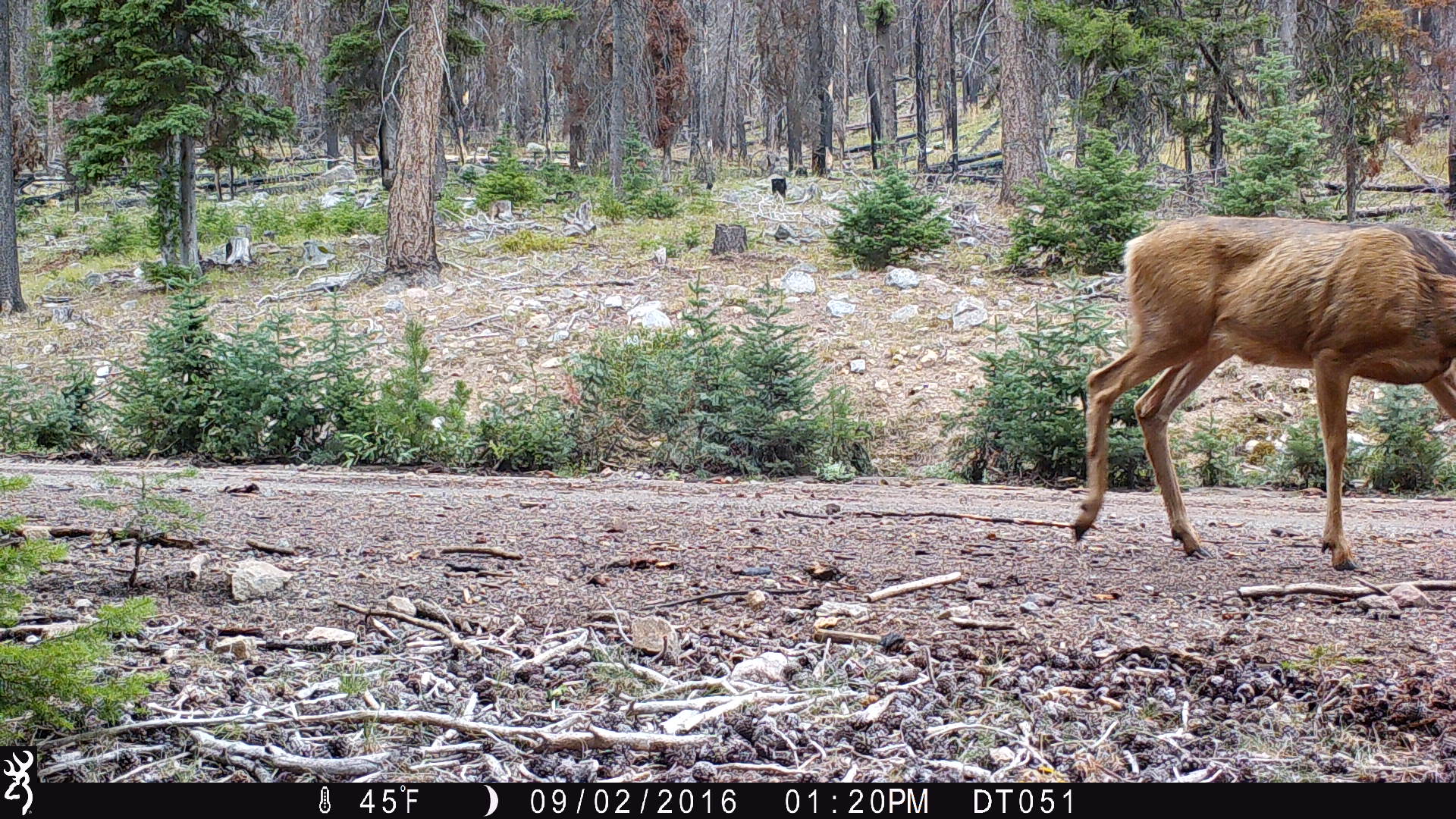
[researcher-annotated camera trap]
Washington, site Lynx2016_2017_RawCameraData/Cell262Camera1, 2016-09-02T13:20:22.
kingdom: Animalia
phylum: Chordata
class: Mammalia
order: Artiodactyla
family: Cervidae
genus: Odocoileus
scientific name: Odocoileus hemionus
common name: mule deer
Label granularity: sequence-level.